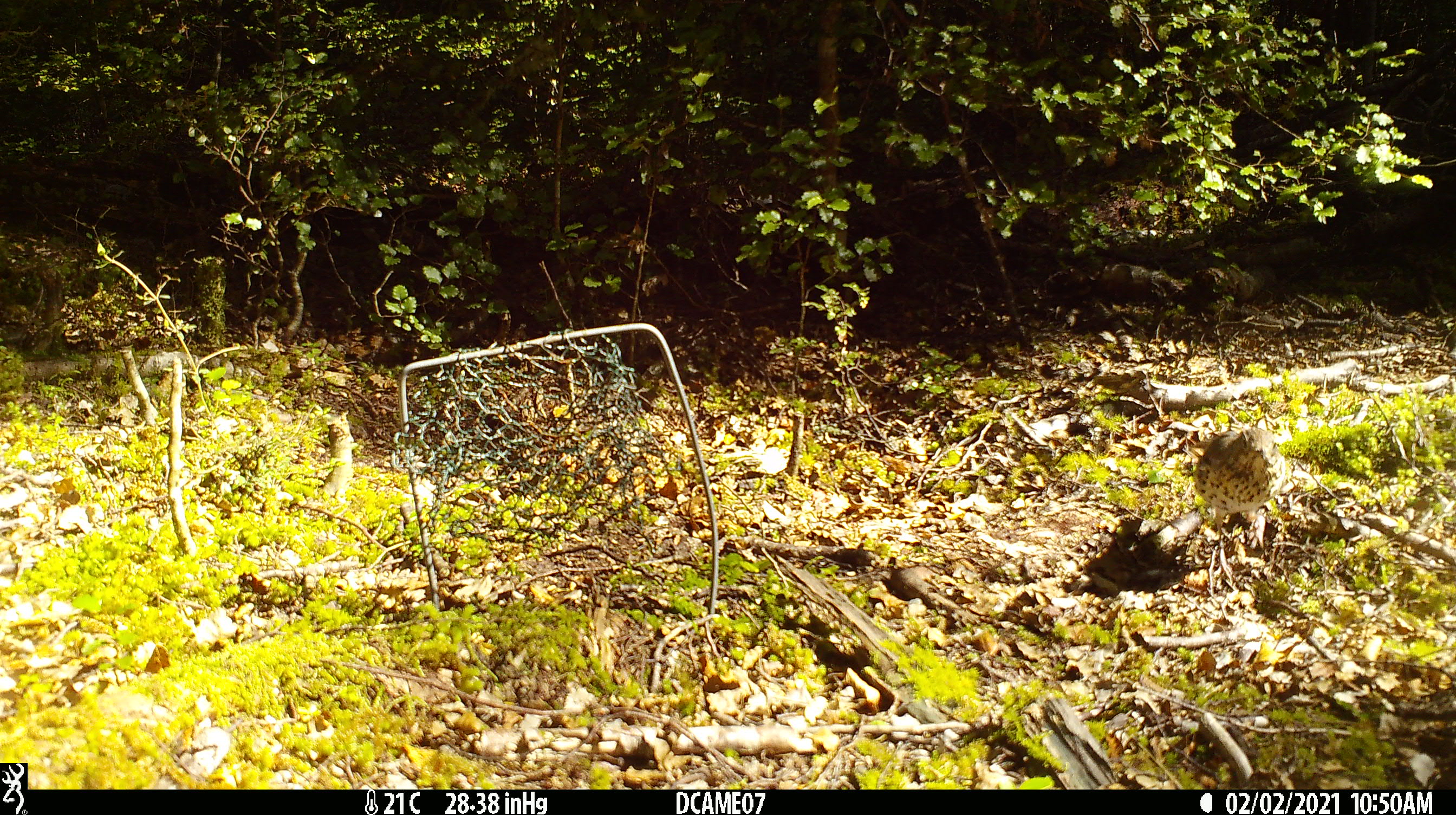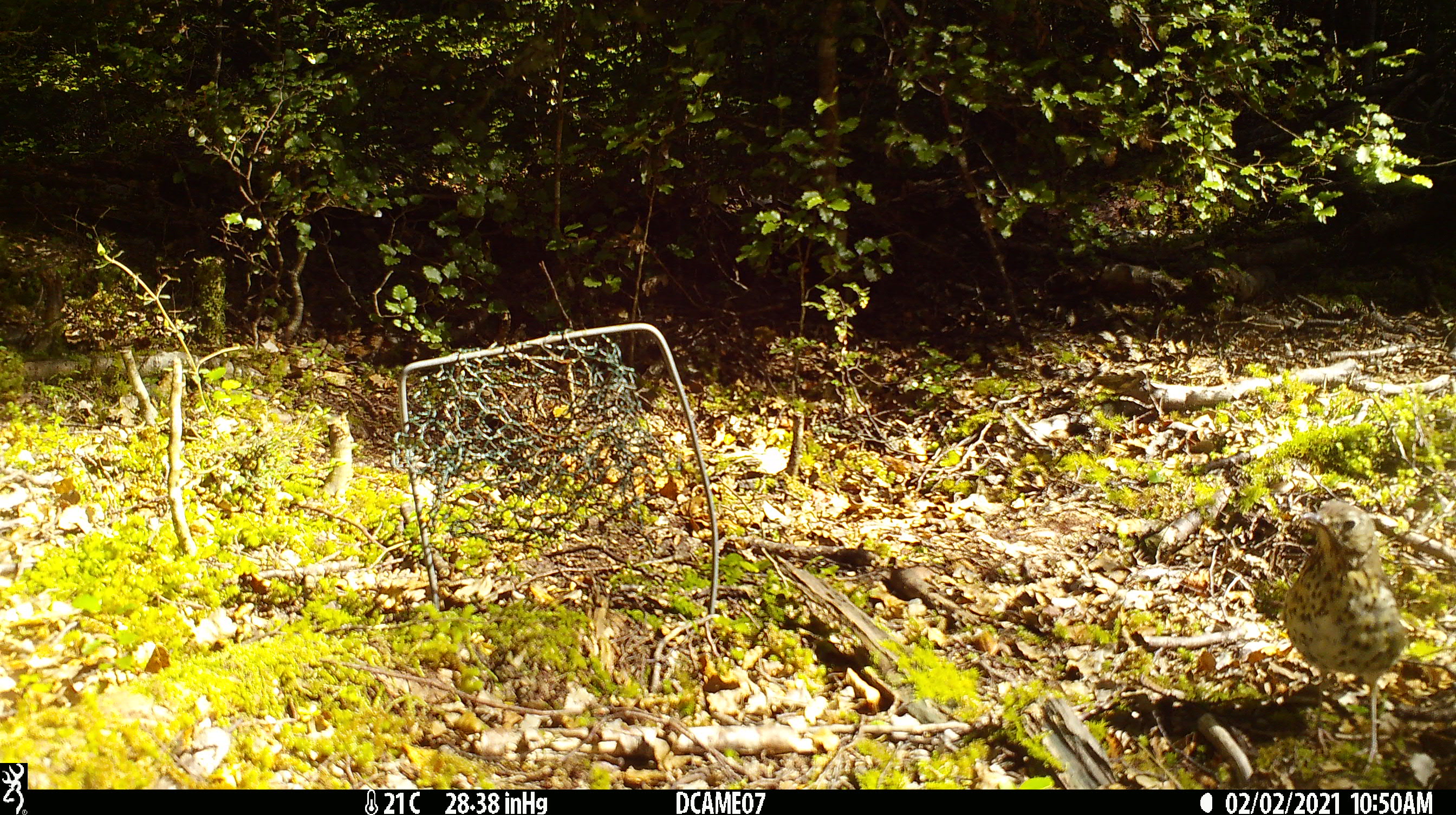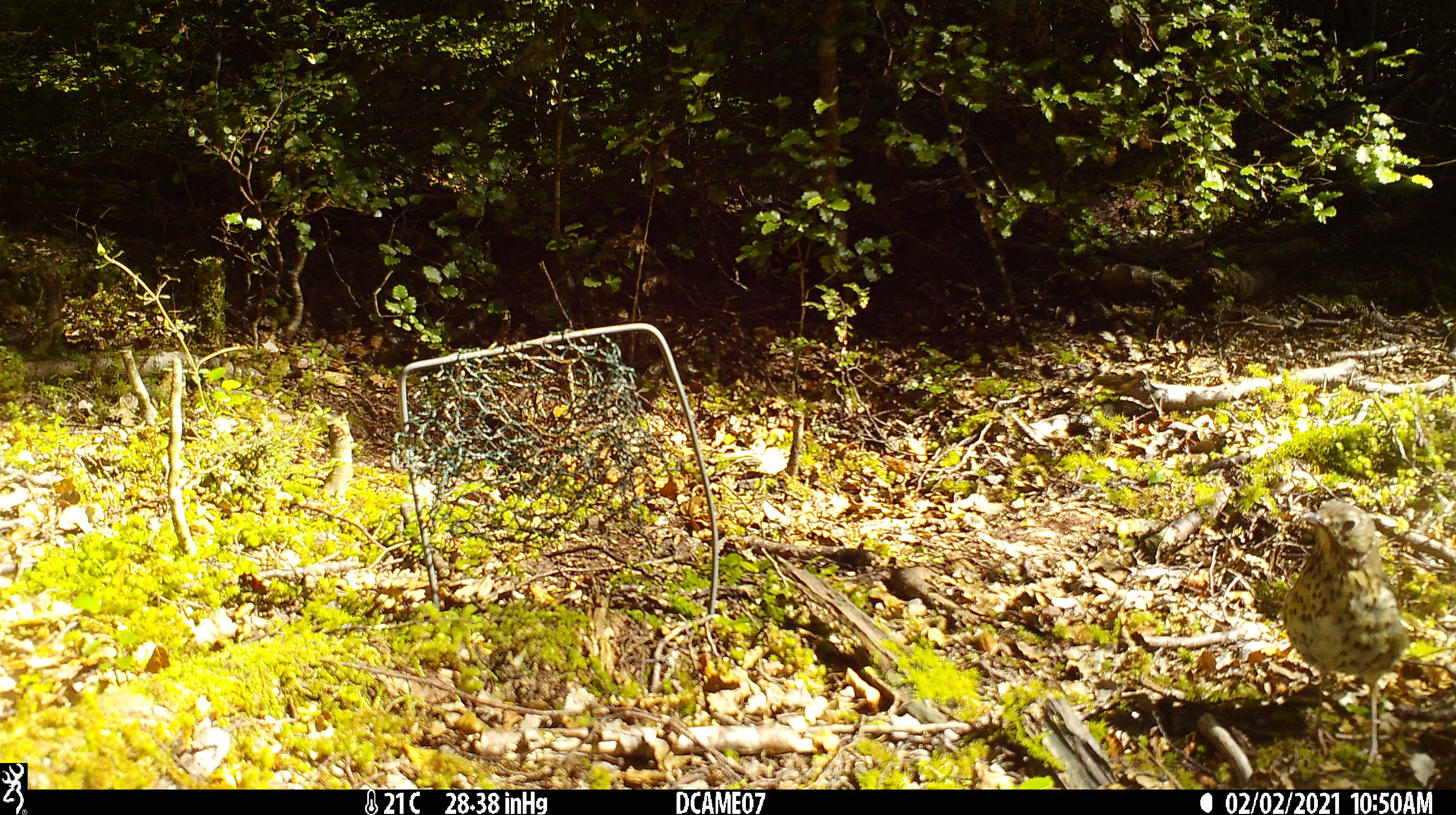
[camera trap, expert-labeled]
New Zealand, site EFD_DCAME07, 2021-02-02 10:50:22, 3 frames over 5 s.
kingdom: Animalia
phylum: Chordata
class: Aves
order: Passeriformes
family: Turdidae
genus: Turdus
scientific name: Turdus philomelos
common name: song thrush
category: thrush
Thrush (song thrush) (Turdus philomelos).